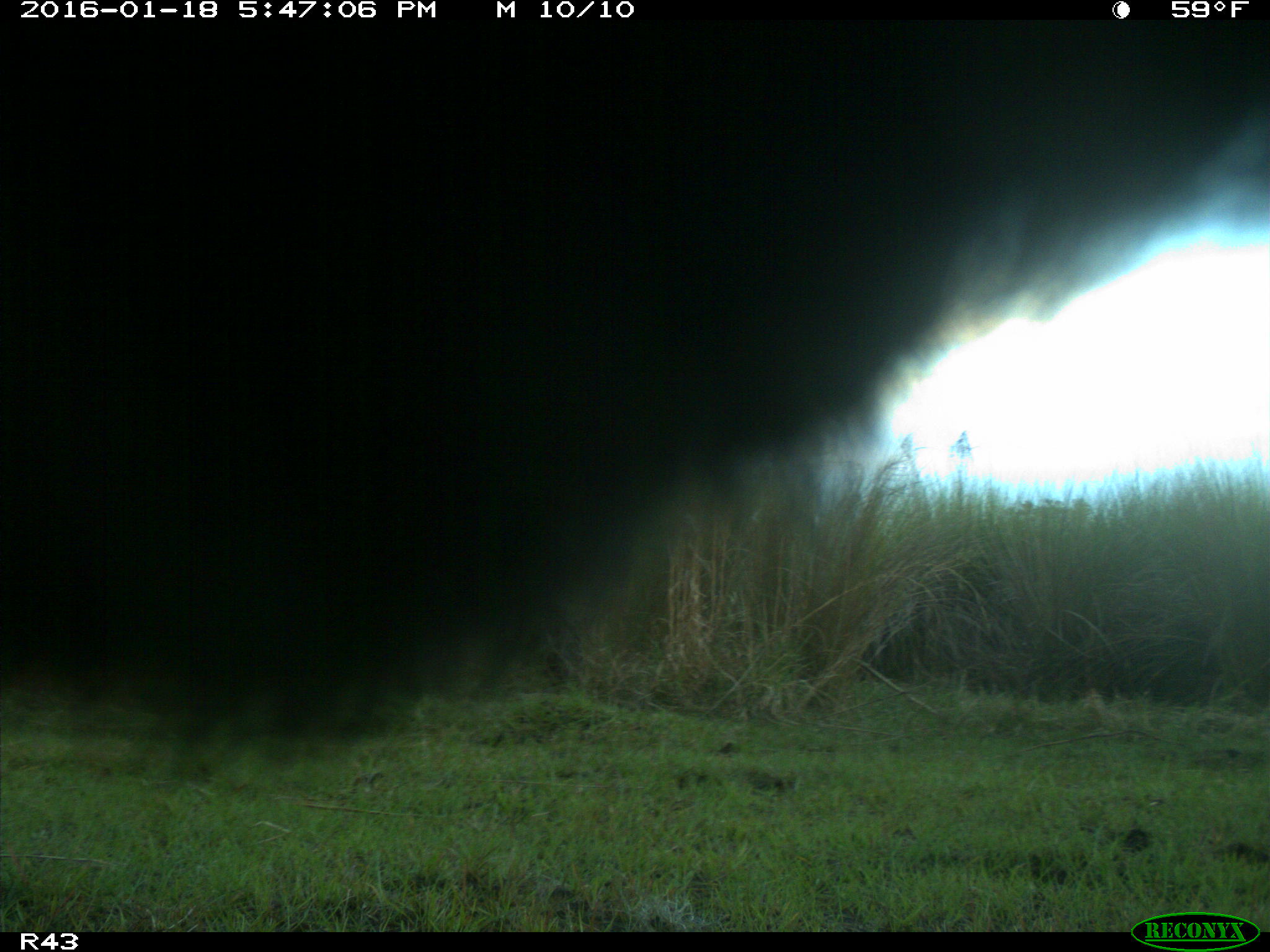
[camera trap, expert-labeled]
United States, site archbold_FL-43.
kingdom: Animalia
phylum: Chordata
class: Mammalia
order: Artiodactyla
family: Bovidae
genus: Bos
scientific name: Bos taurus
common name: domestic cow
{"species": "Bos taurus (domestic cow)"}